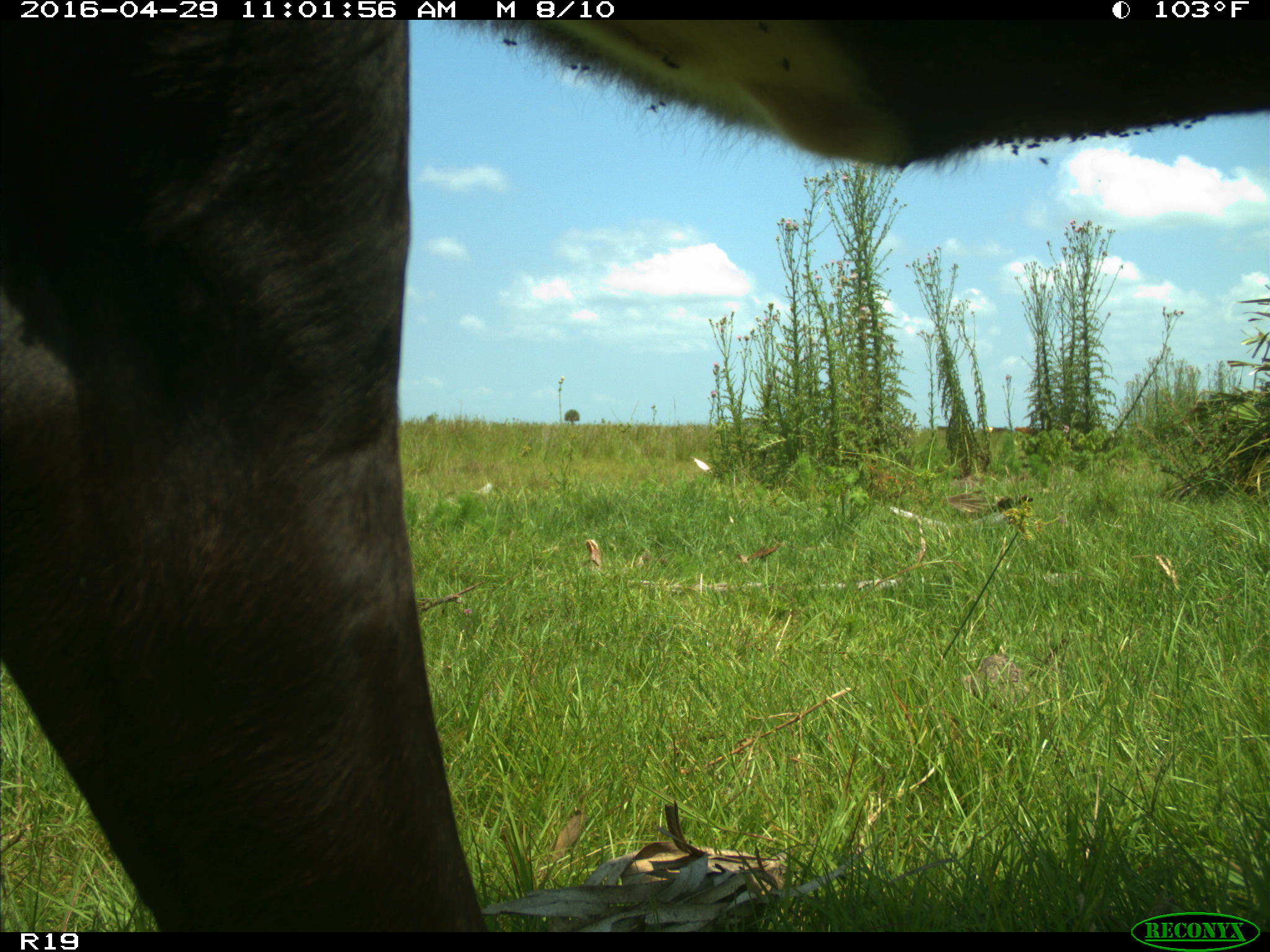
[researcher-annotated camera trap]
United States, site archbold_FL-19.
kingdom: Animalia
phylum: Chordata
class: Mammalia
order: Artiodactyla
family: Bovidae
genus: Bos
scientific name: Bos taurus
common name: domestic cow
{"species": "Bos taurus (domestic cow)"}